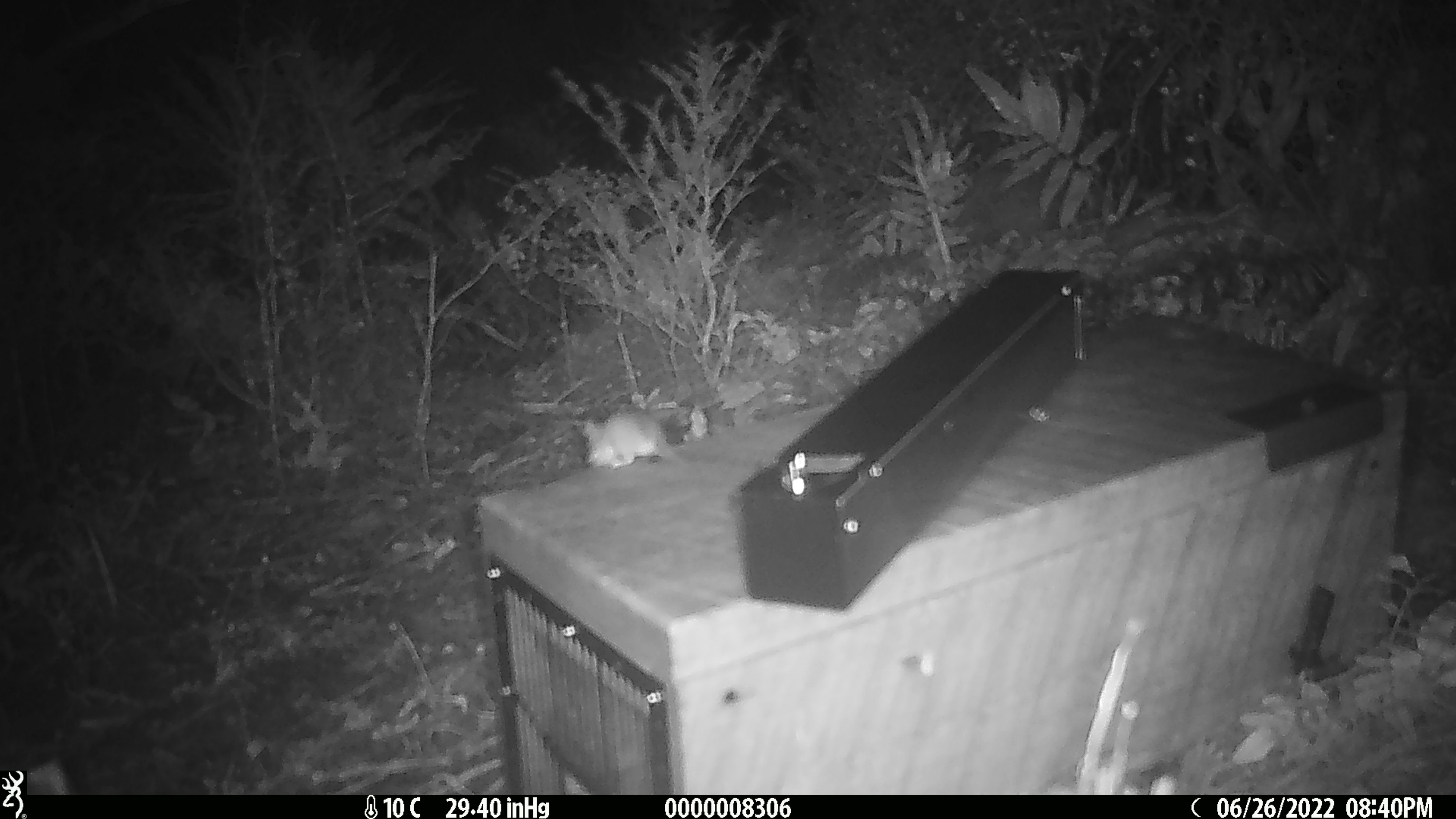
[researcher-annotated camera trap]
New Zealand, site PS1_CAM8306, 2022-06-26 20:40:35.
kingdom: Animalia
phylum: Chordata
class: Mammalia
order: Rodentia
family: Muridae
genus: Mus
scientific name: Mus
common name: mouse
Mouse (Mus).